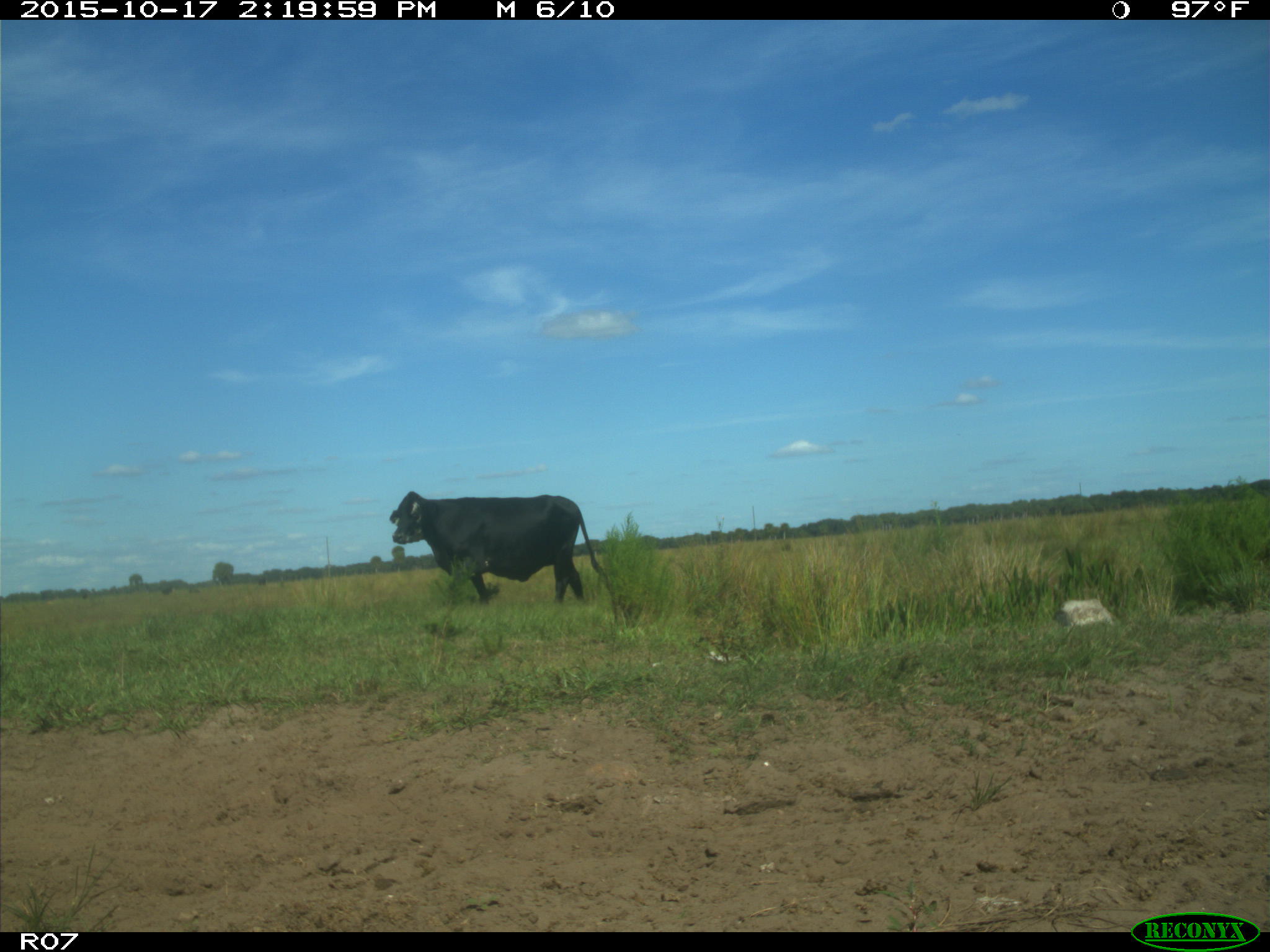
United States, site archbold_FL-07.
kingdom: Animalia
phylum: Chordata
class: Mammalia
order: Artiodactyla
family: Bovidae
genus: Bos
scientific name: Bos taurus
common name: domestic cow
Bos taurus (domestic cow).